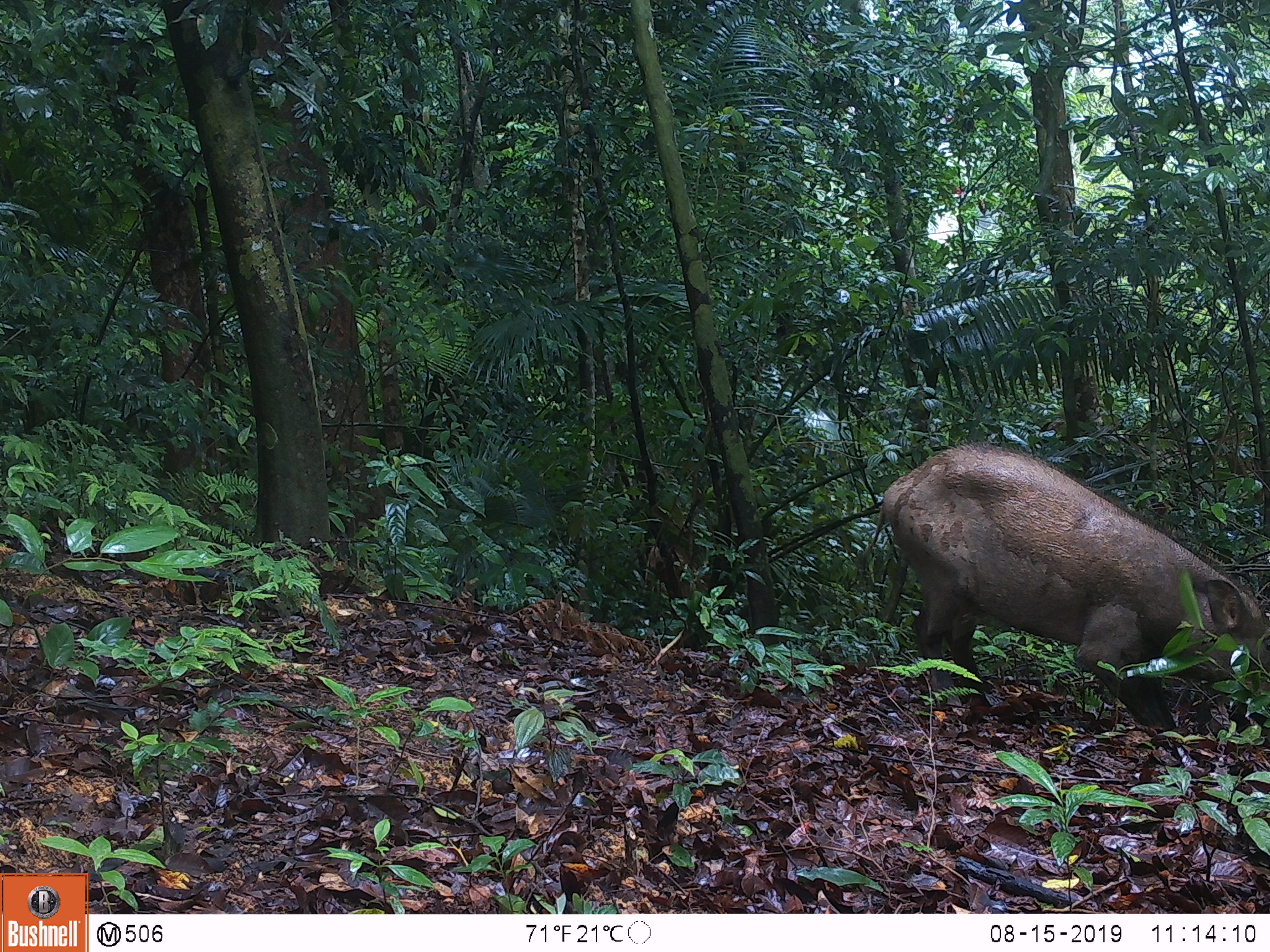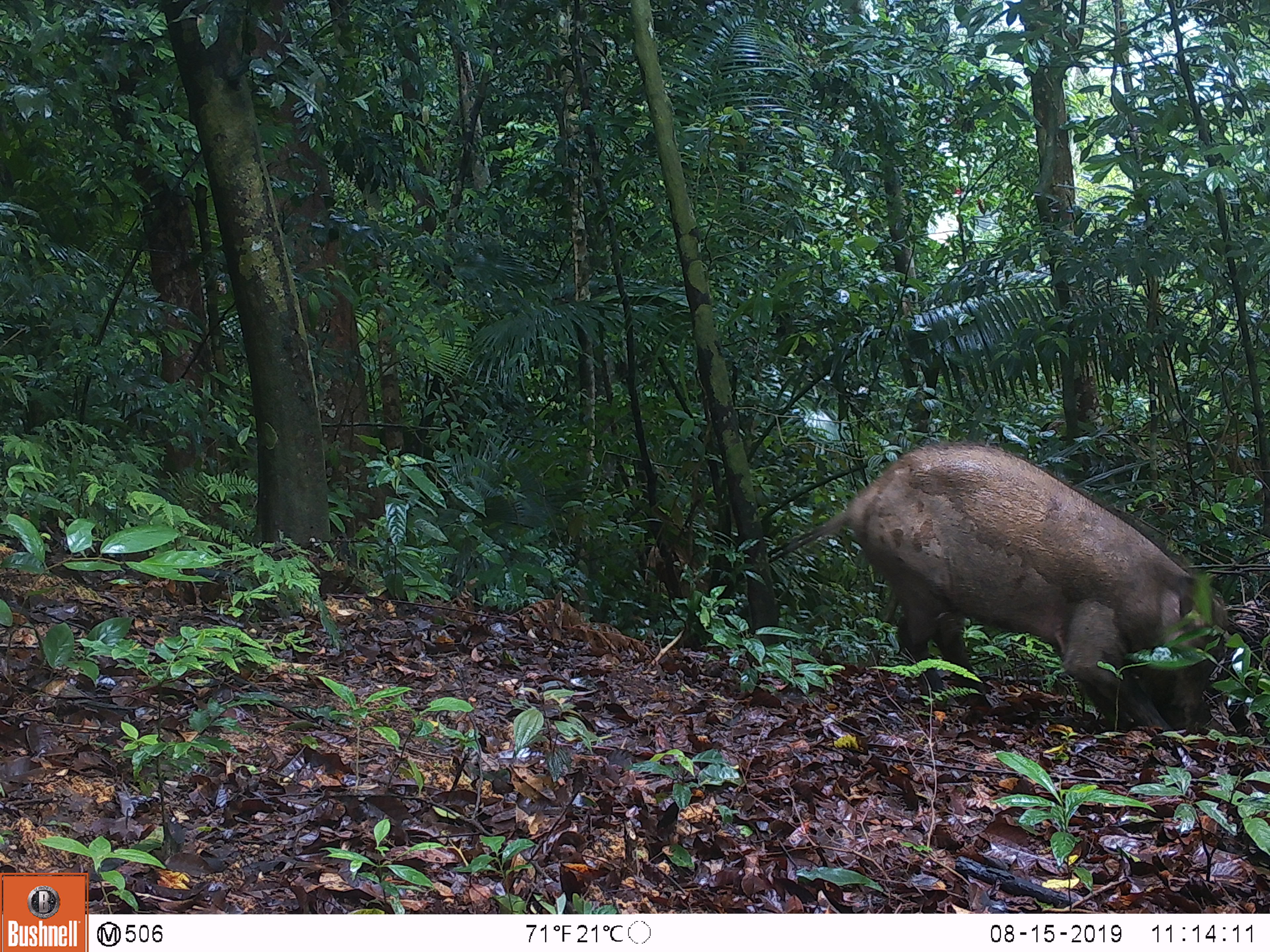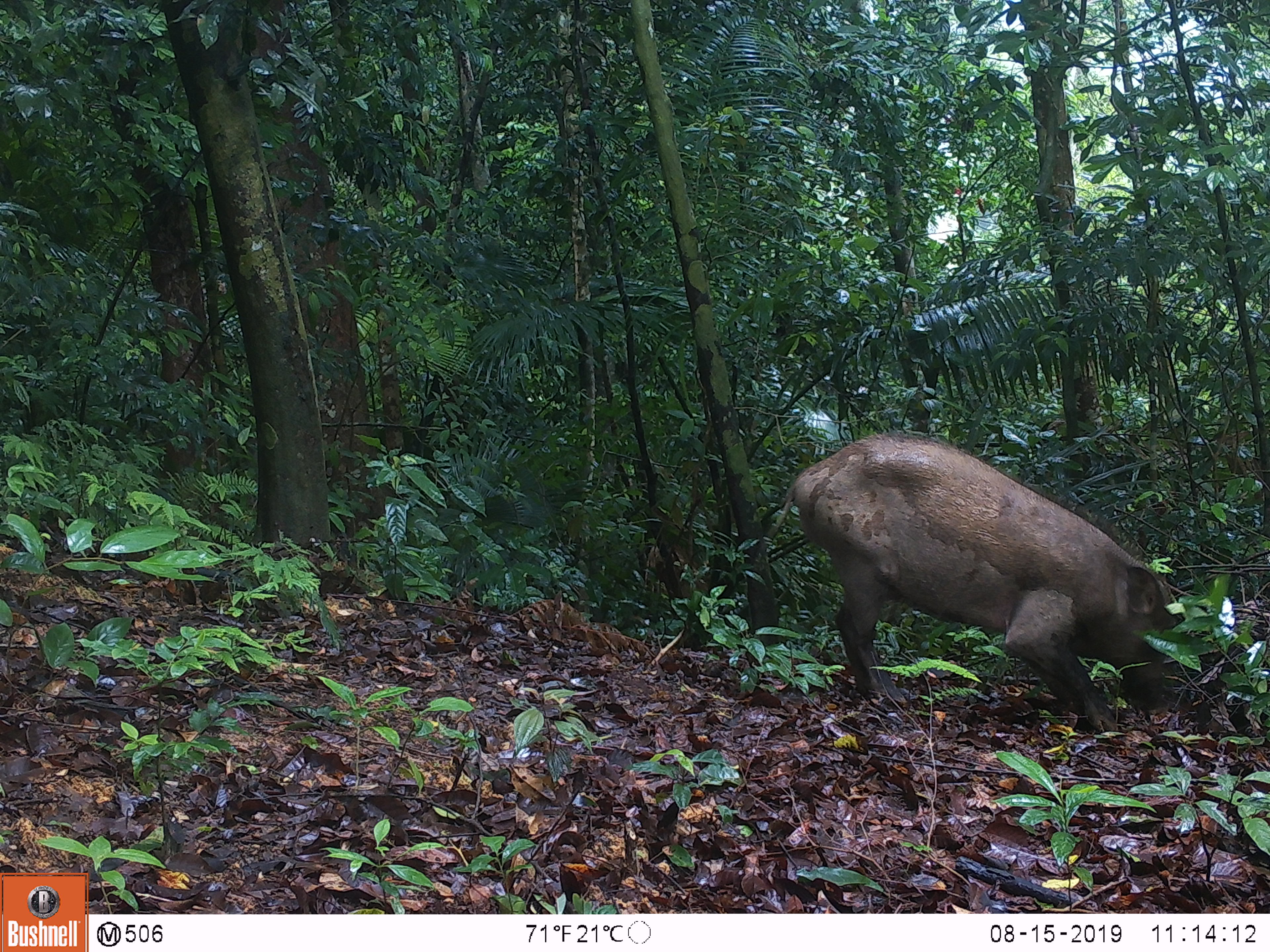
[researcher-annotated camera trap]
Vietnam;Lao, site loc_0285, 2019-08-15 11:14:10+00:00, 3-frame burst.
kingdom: Animalia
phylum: Chordata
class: Mammalia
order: Artiodactyla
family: Suidae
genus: Sus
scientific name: Sus scrofa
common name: eurasian wild pig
Eurasian wild pig (Sus scrofa). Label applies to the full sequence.